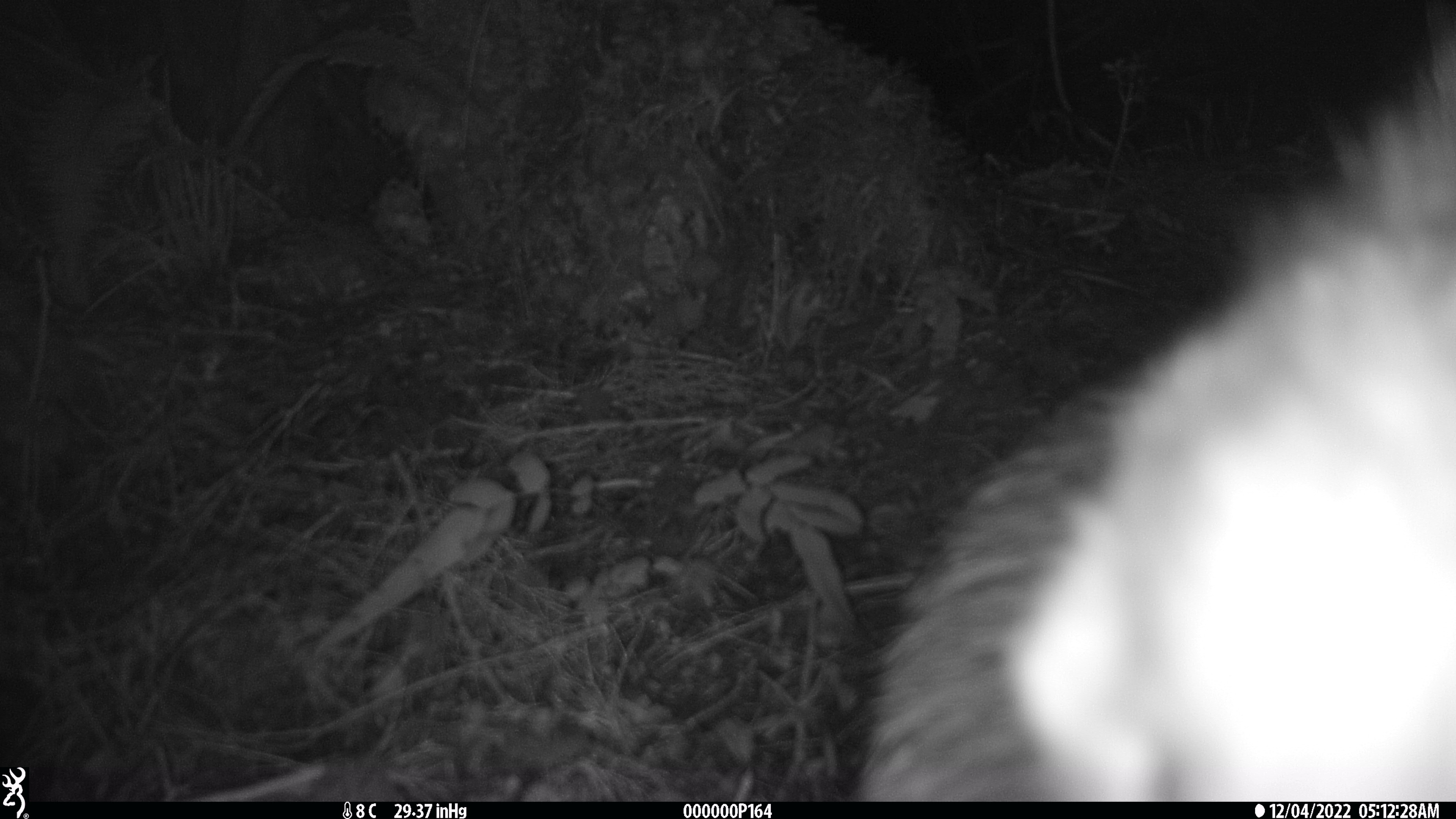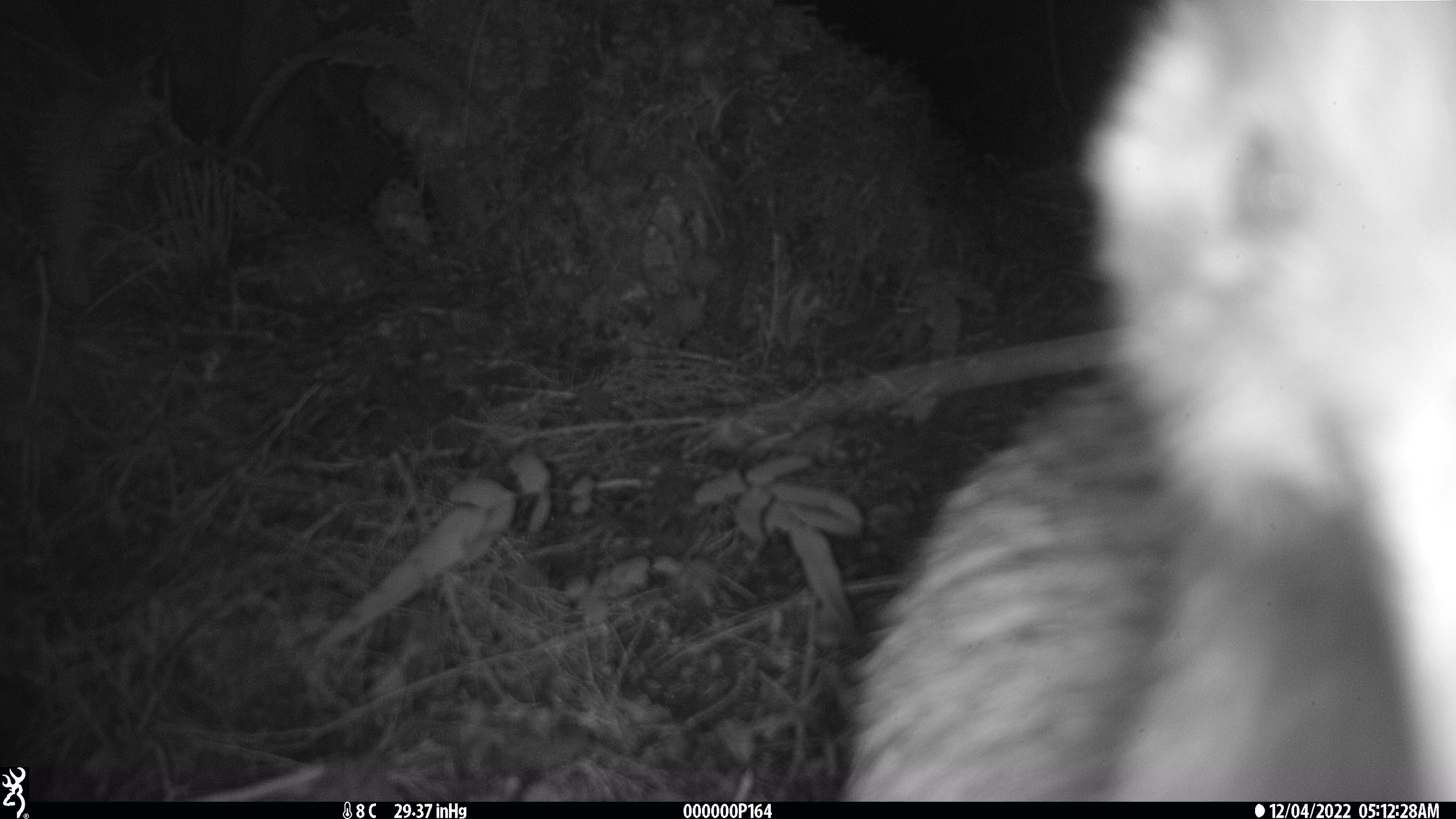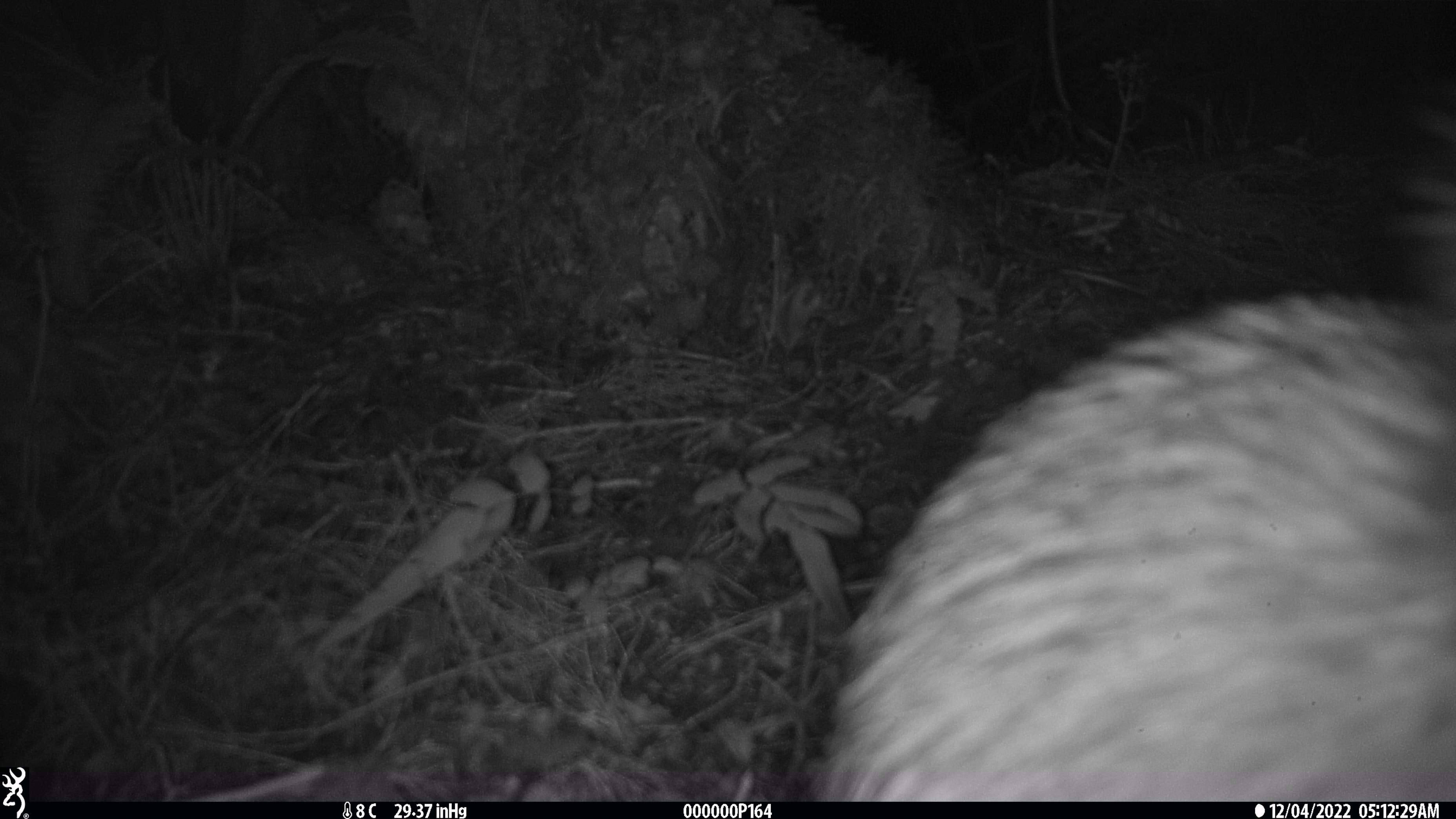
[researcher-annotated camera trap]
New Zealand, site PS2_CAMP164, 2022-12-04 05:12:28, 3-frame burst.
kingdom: Animalia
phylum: Chordata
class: Aves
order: Apterygiformes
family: Apterygidae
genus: Apteryx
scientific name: Apteryx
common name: kiwi